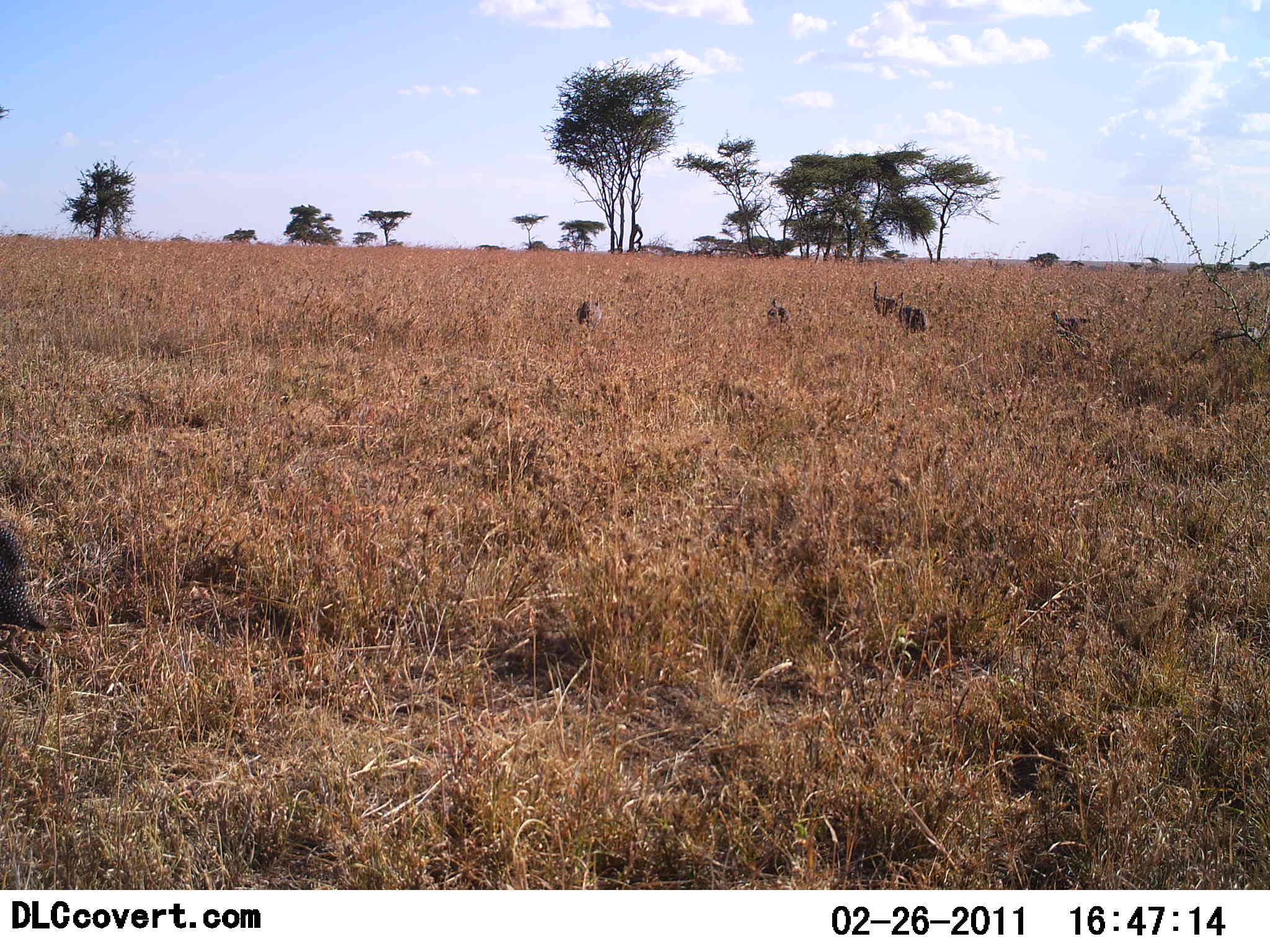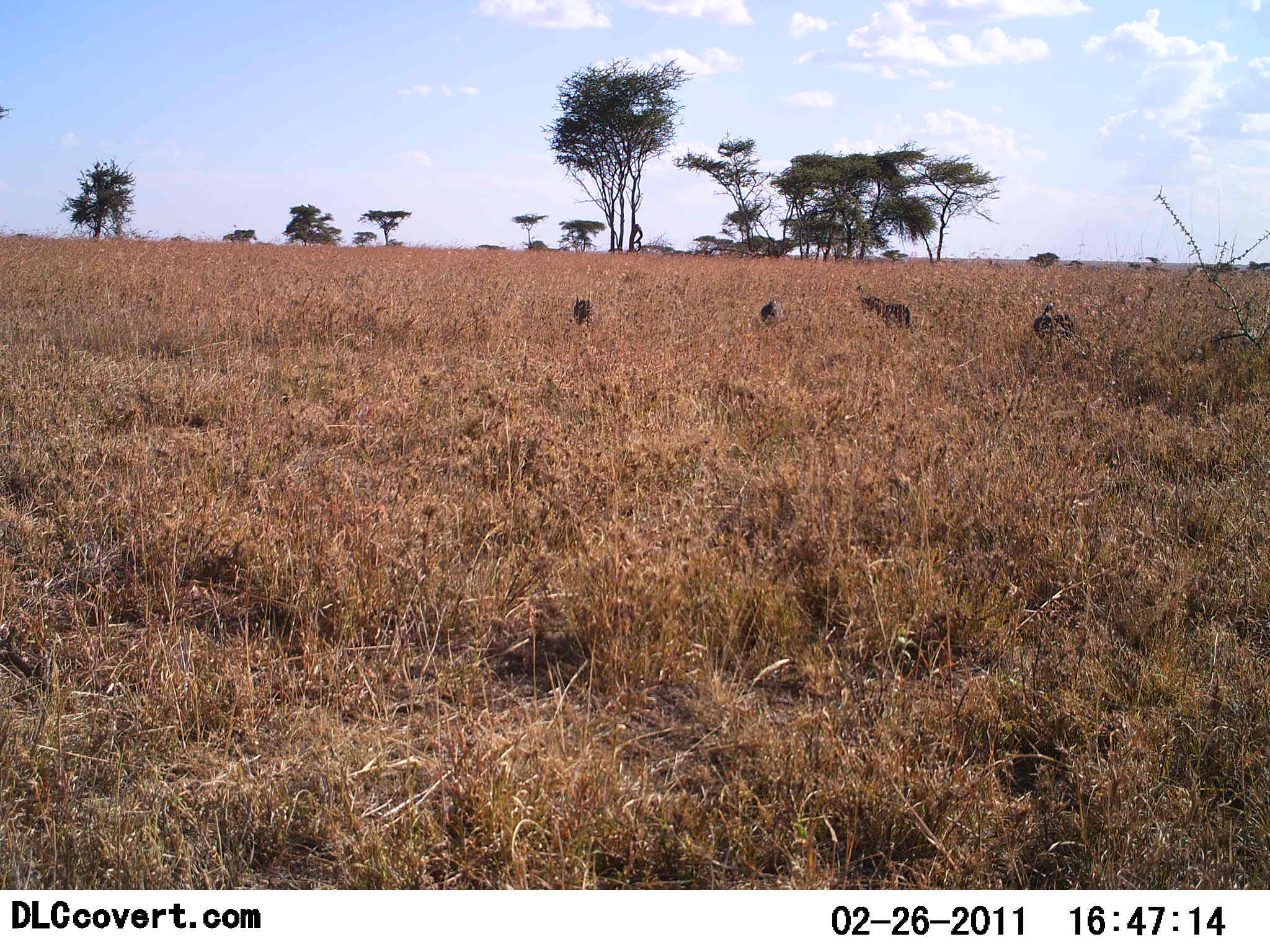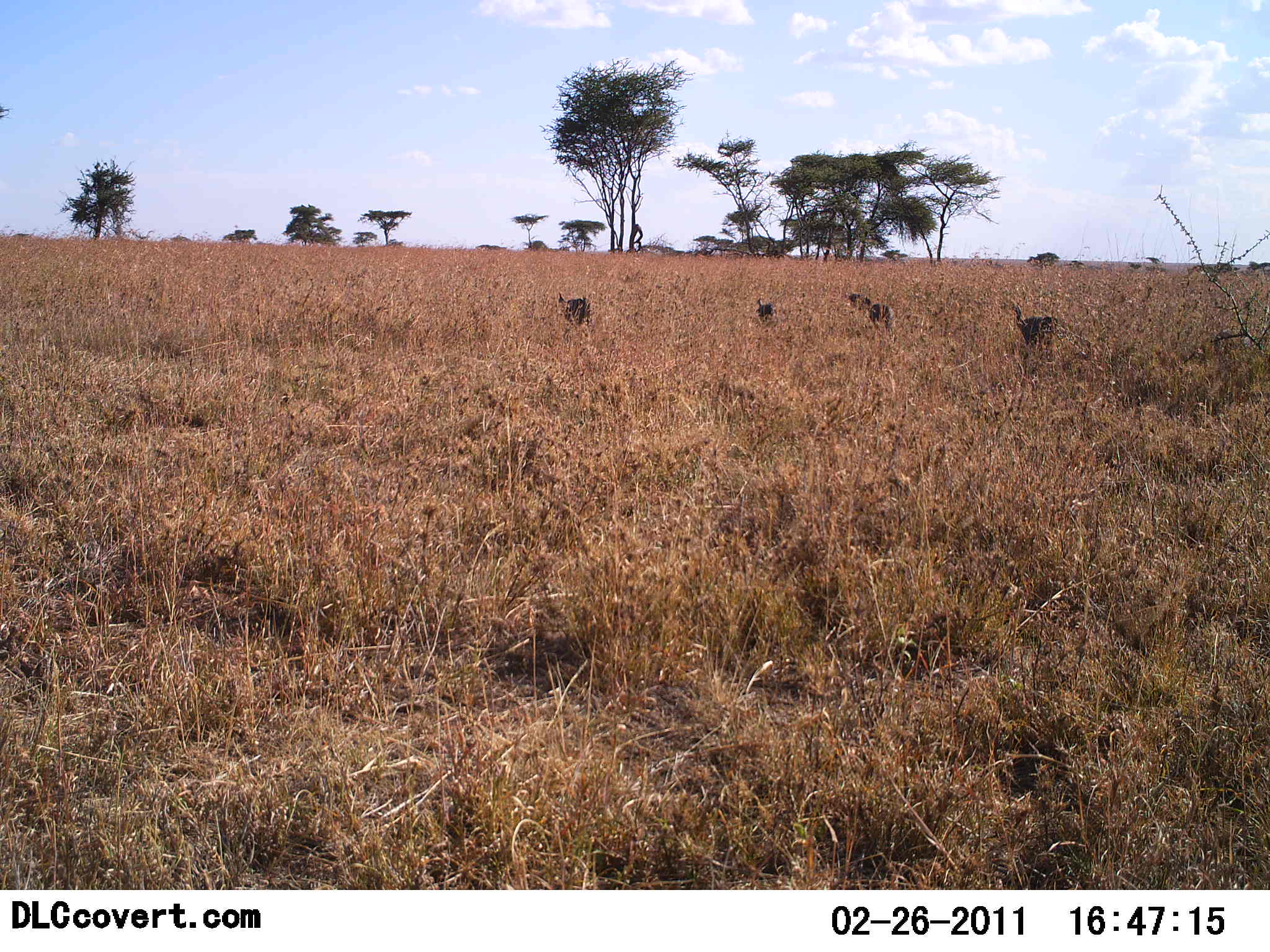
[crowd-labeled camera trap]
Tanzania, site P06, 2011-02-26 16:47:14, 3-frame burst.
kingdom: Animalia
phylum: Chordata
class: Aves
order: Galliformes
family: Numididae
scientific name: Numididae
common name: guinea fowl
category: guineafowl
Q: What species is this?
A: Guineafowl (guinea fowl) (Numididae).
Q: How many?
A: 6.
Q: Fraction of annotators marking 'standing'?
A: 30%.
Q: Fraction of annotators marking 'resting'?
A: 0%.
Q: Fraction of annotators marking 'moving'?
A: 100%.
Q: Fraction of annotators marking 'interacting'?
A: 0%.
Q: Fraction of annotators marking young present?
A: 0%.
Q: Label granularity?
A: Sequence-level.